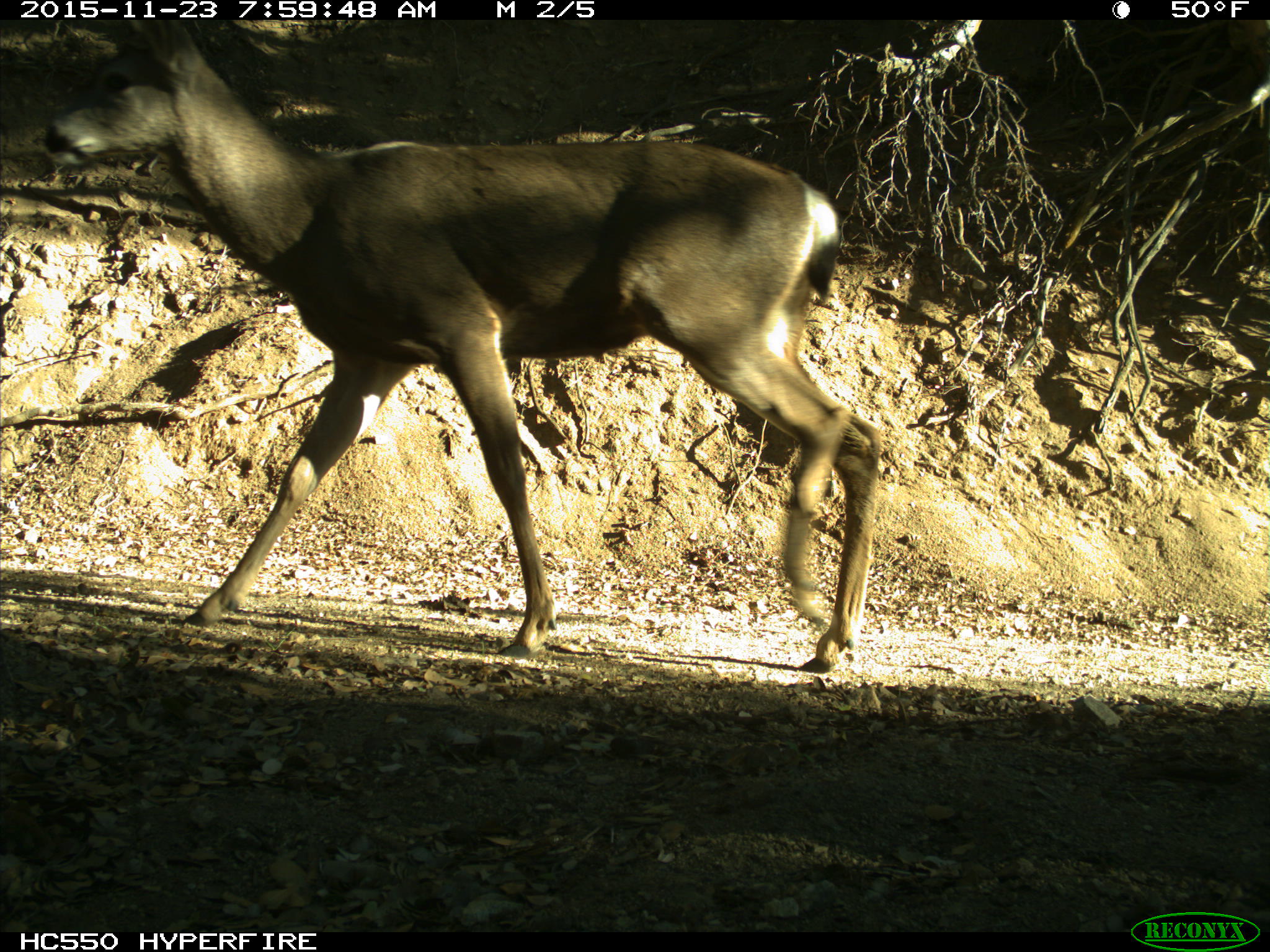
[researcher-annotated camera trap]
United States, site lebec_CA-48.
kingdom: Animalia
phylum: Chordata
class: Mammalia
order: Artiodactyla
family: Cervidae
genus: Odocoileus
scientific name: Odocoileus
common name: deer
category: unidentified deer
Unidentified deer (deer) (Odocoileus).